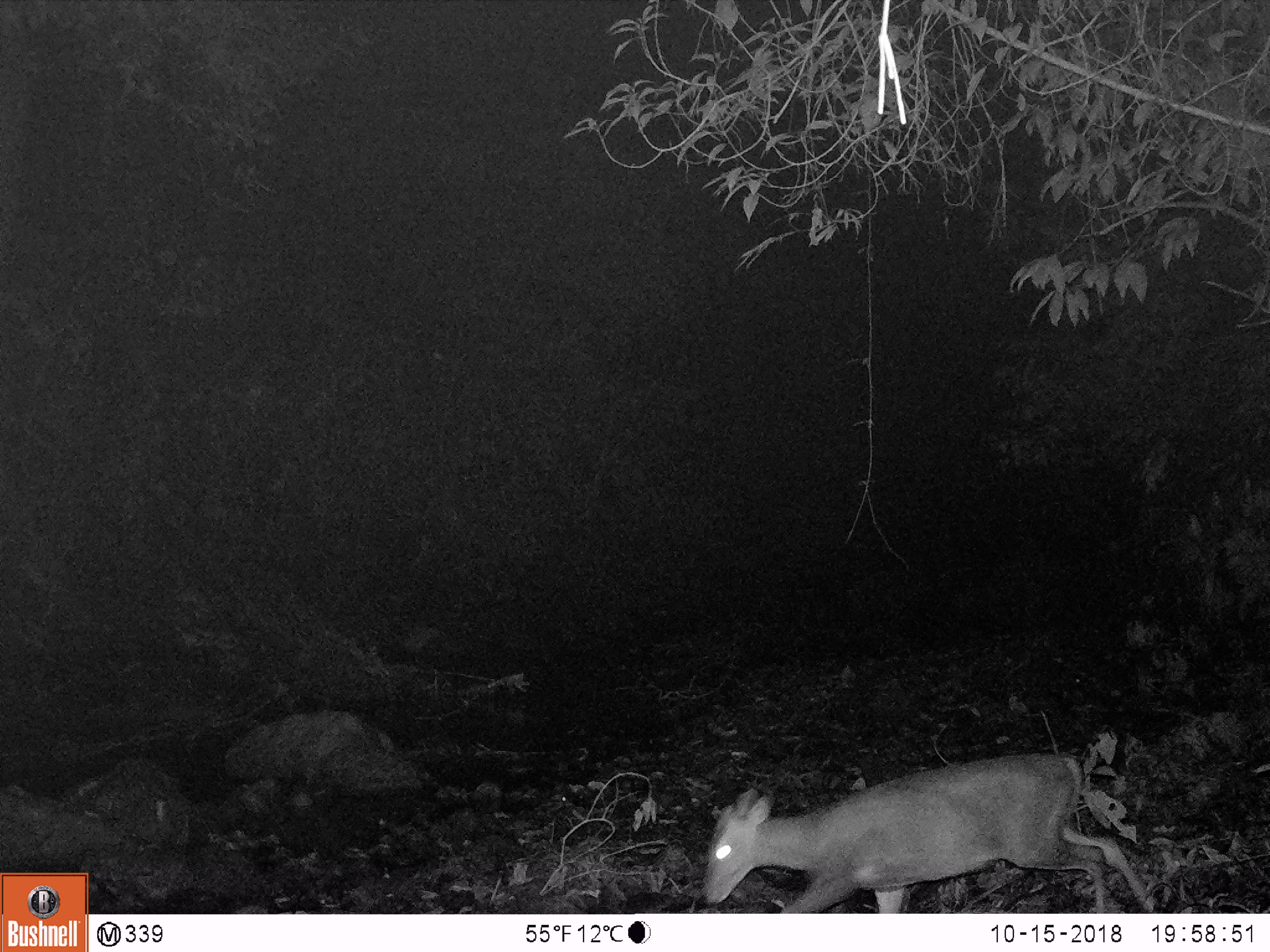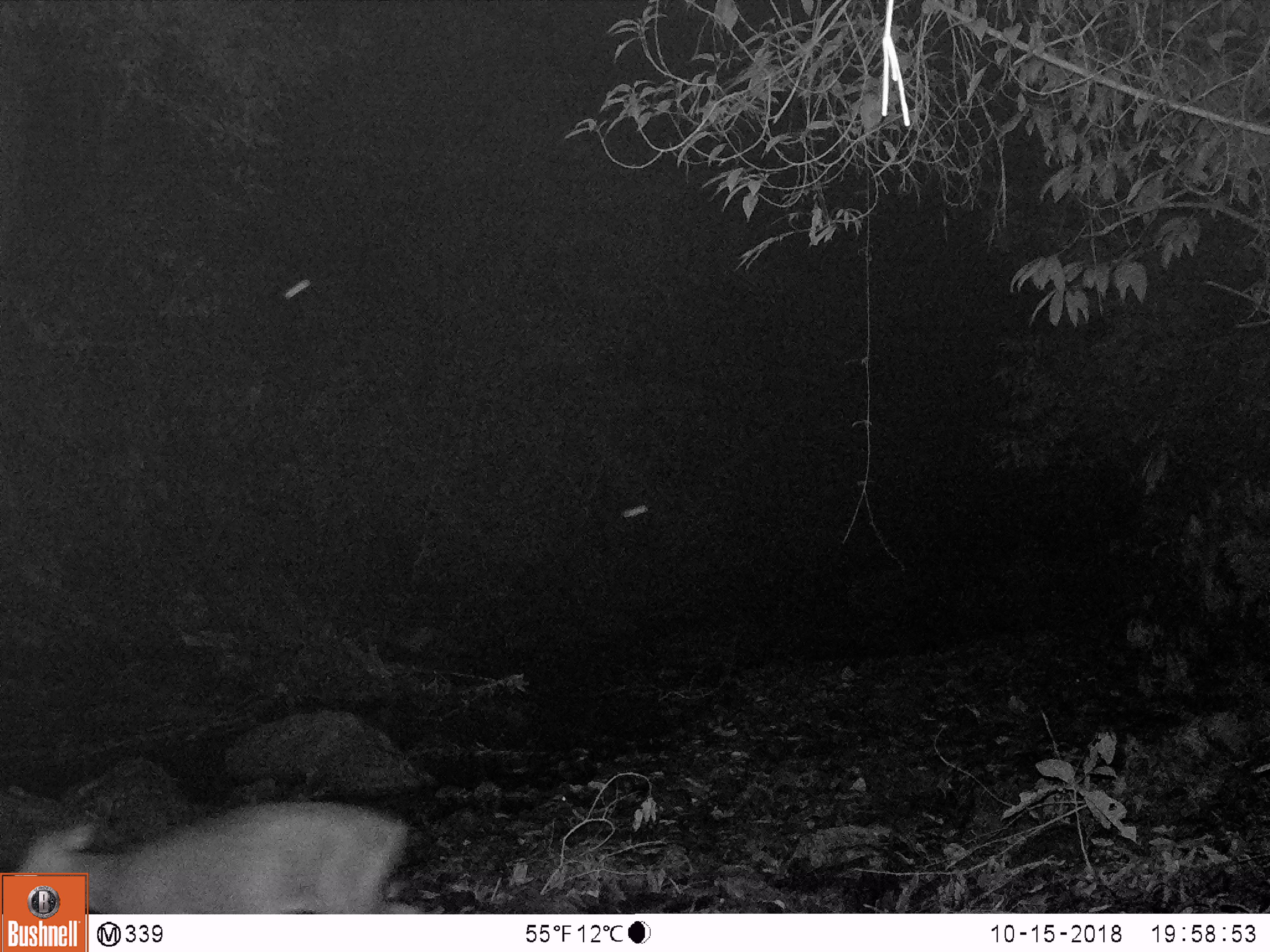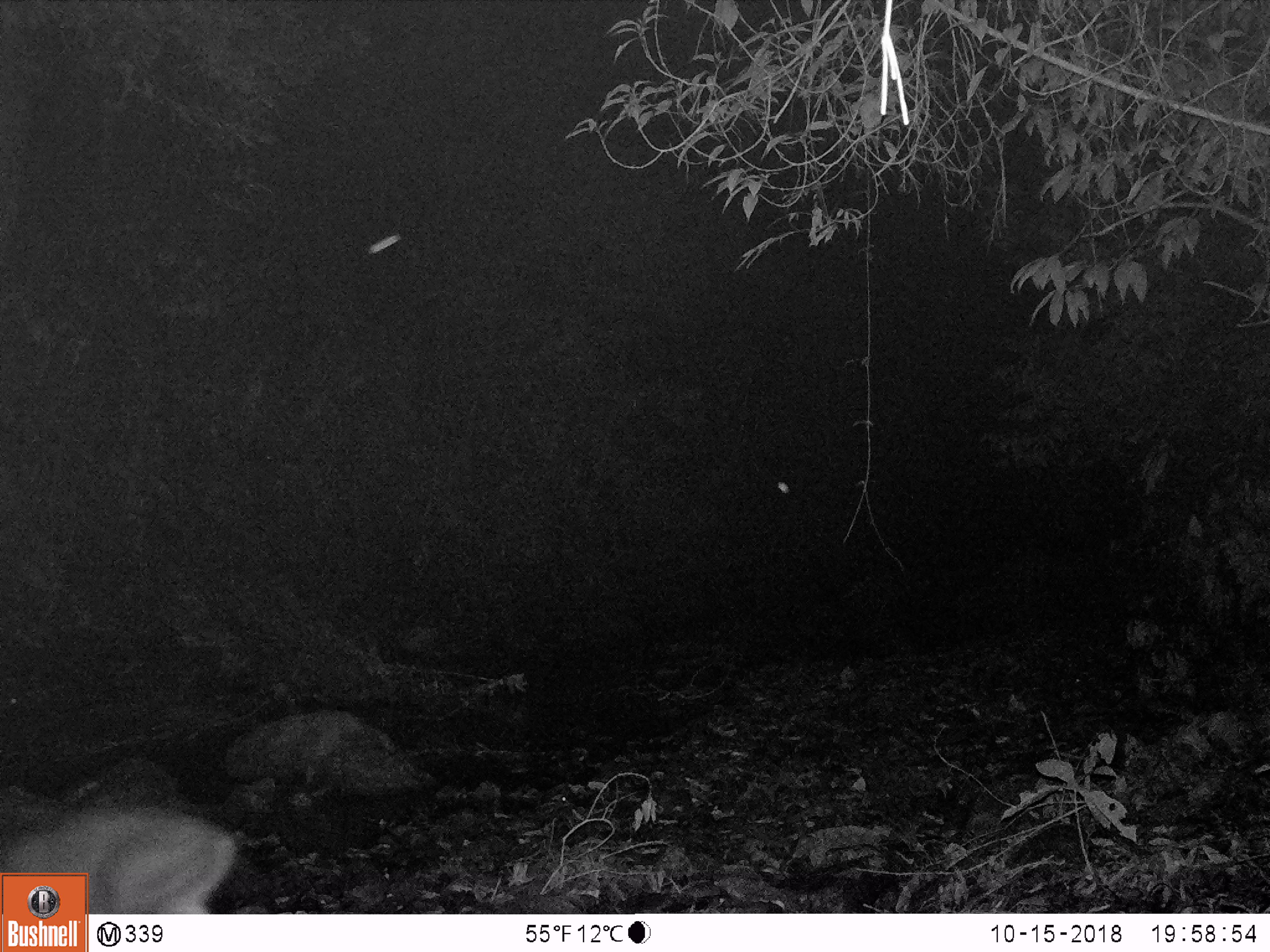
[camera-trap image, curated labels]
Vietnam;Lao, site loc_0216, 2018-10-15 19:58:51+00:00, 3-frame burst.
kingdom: Animalia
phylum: Chordata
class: Mammalia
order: Artiodactyla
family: Cervidae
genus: Muntiacus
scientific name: Muntiacus rooseveltorum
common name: roosevelt's muntjac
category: roosevelts muntjac group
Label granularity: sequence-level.